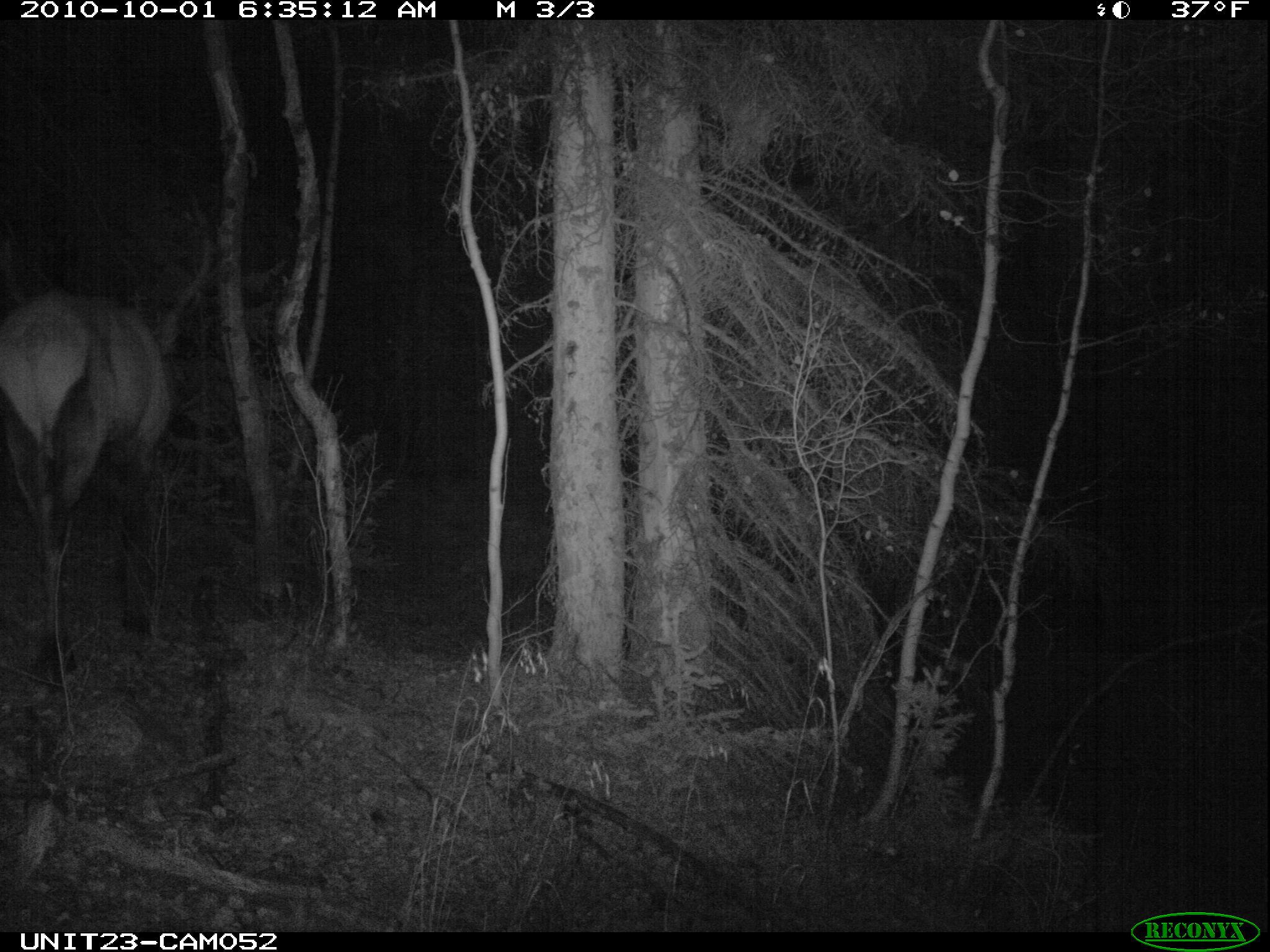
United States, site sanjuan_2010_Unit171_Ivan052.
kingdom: Animalia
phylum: Chordata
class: Mammalia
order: Artiodactyla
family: Cervidae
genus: Cervus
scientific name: Cervus elaphus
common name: red deer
Cervus elaphus (red deer).